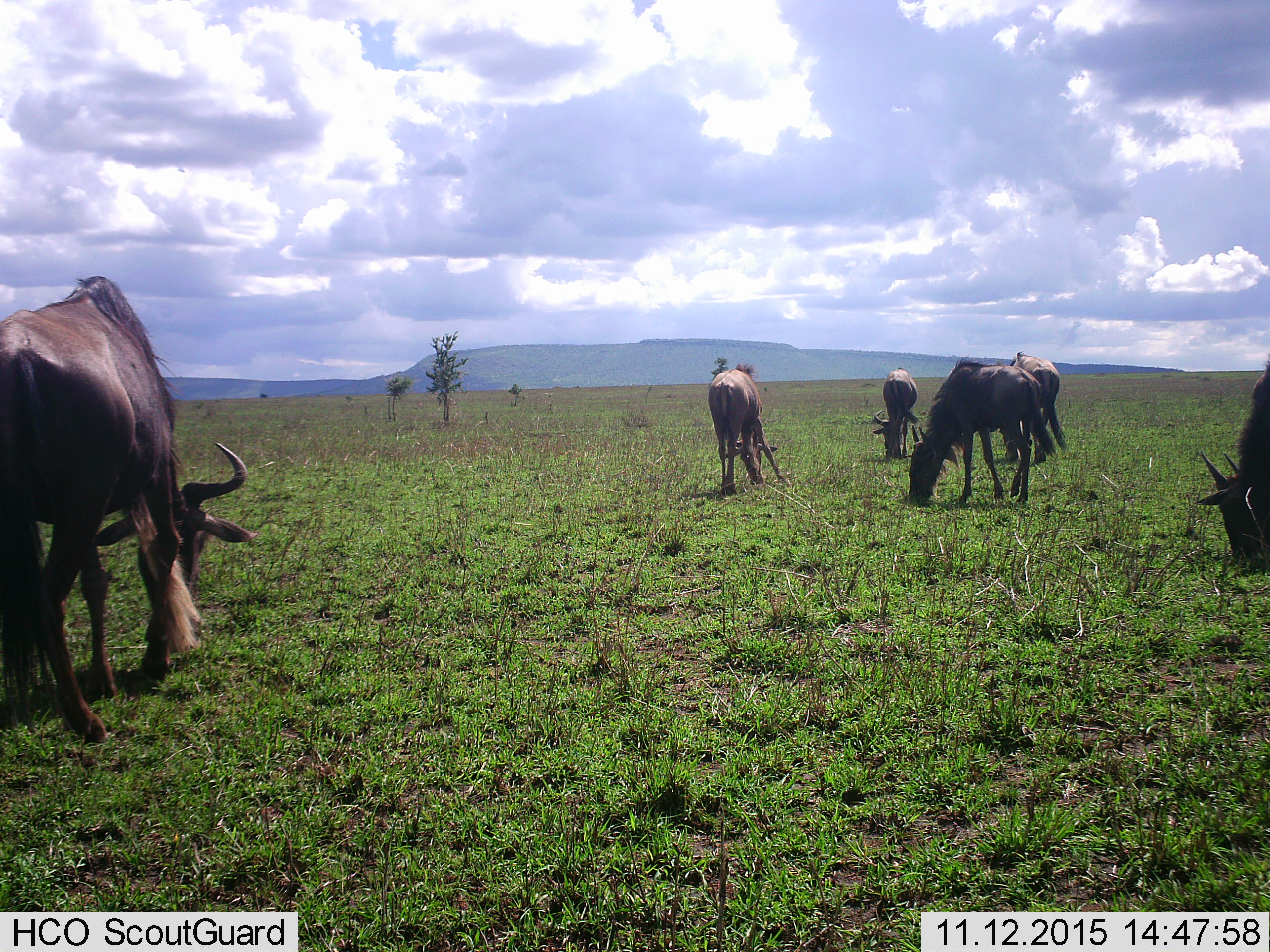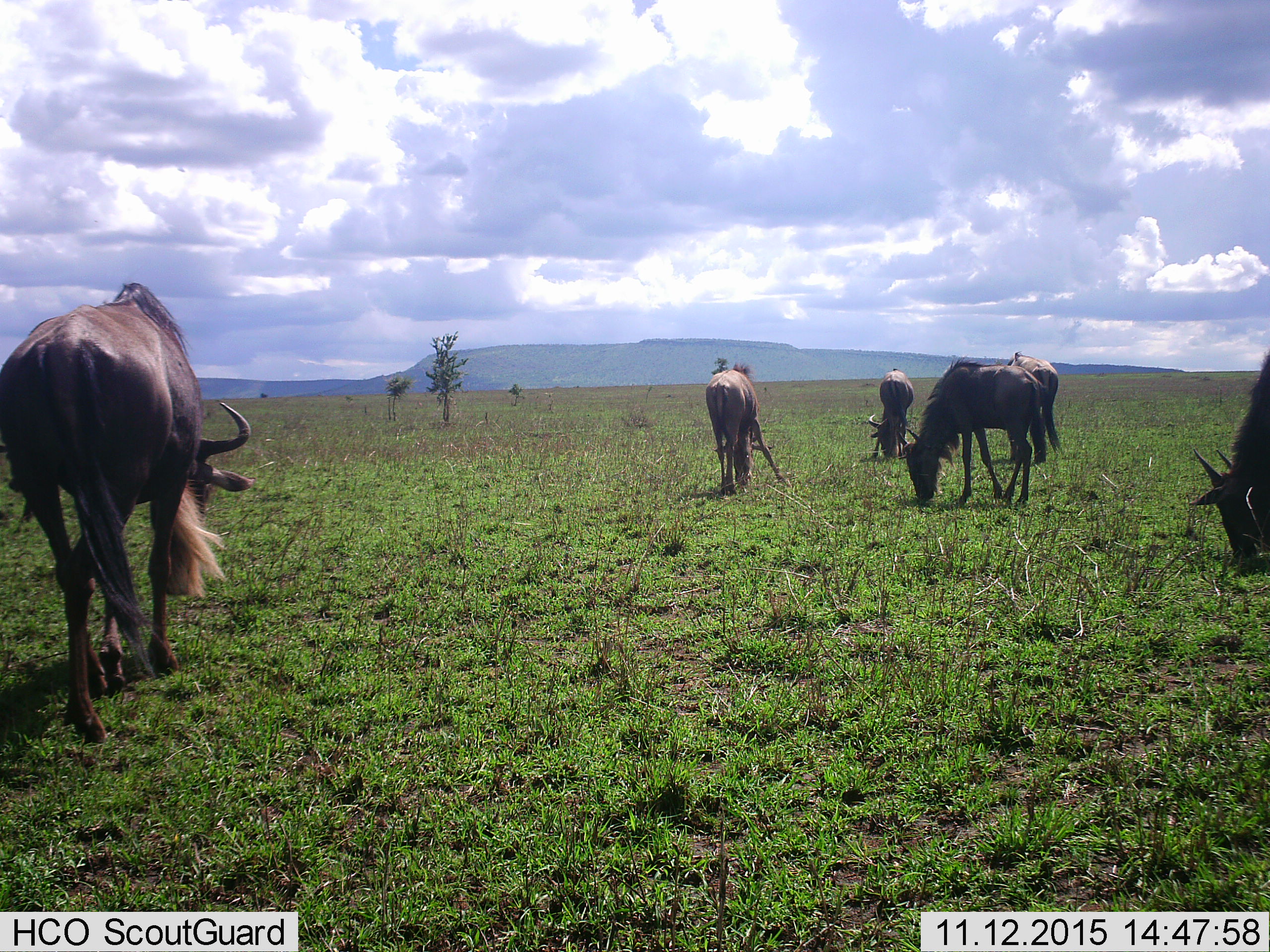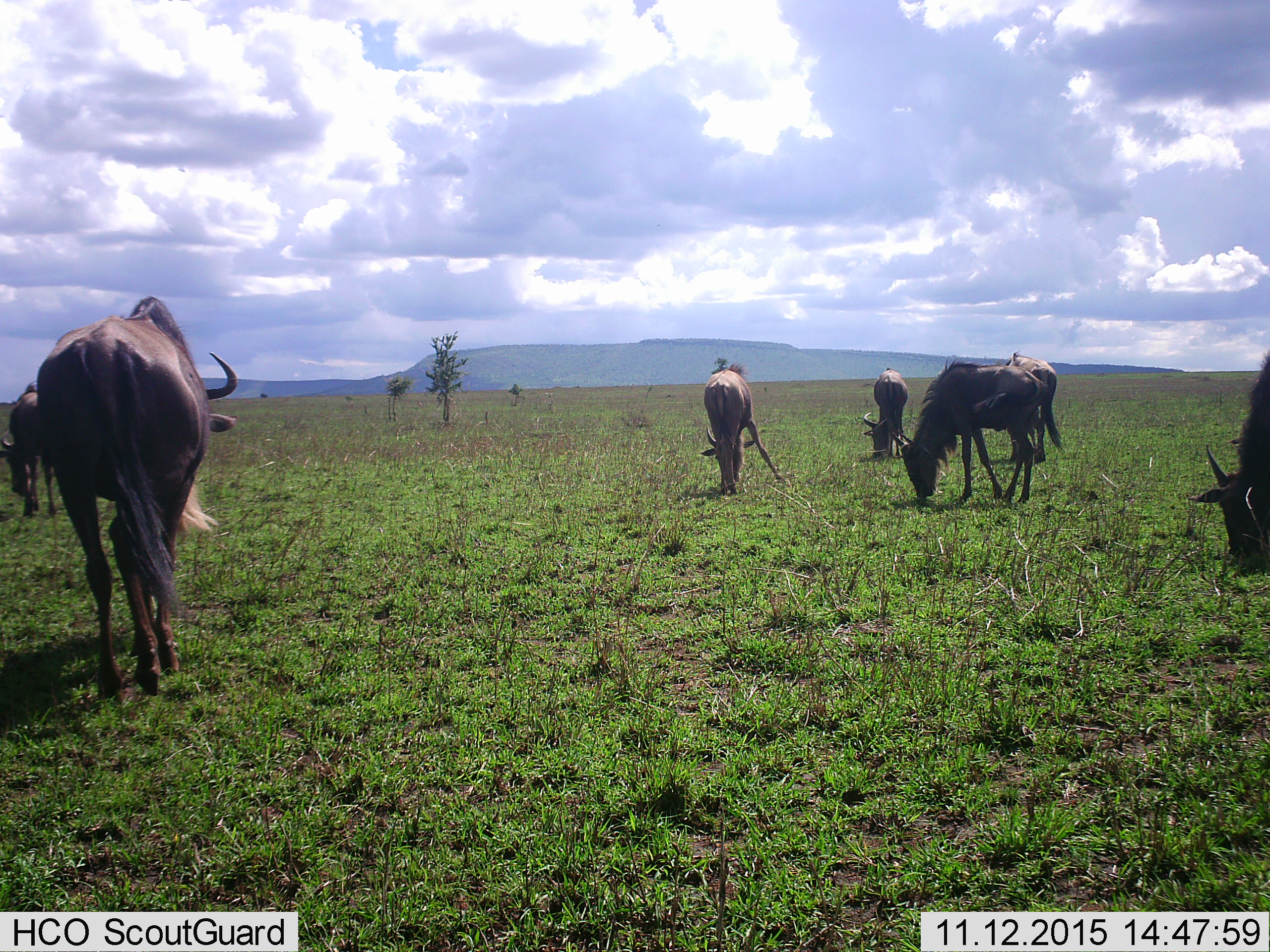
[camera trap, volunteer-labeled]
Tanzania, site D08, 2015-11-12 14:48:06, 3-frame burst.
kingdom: Animalia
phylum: Chordata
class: Mammalia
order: Artiodactyla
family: Bovidae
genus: Connochaetes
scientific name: Connochaetes taurinus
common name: blue wildebeest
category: wildebeest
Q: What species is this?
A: Wildebeest (blue wildebeest) (Connochaetes taurinus).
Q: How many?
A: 7.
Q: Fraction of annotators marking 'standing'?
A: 19%.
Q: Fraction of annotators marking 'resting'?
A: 0%.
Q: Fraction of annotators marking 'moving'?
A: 31%.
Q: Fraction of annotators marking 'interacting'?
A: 0%.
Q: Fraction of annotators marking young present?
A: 12%.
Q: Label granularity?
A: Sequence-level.